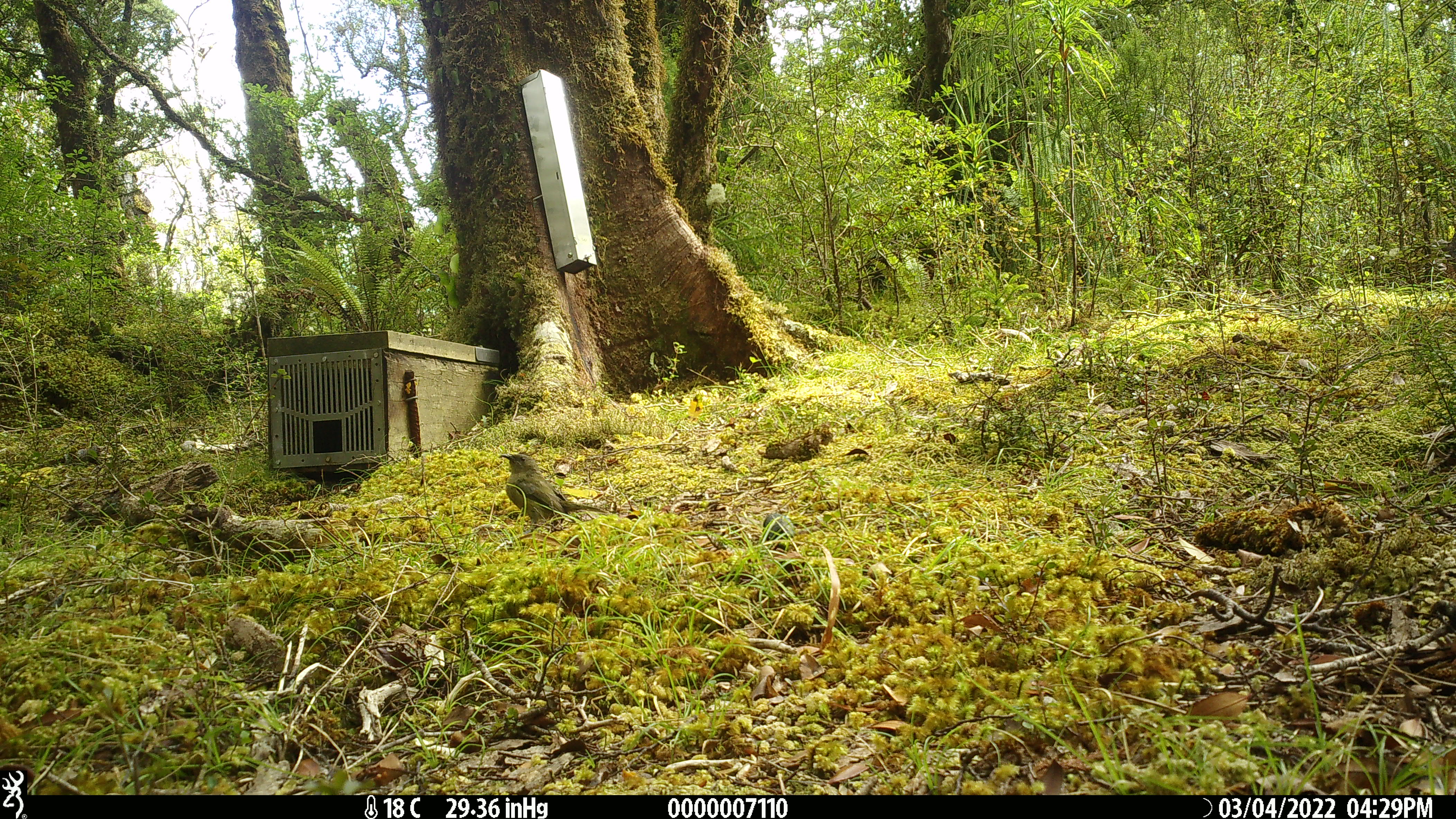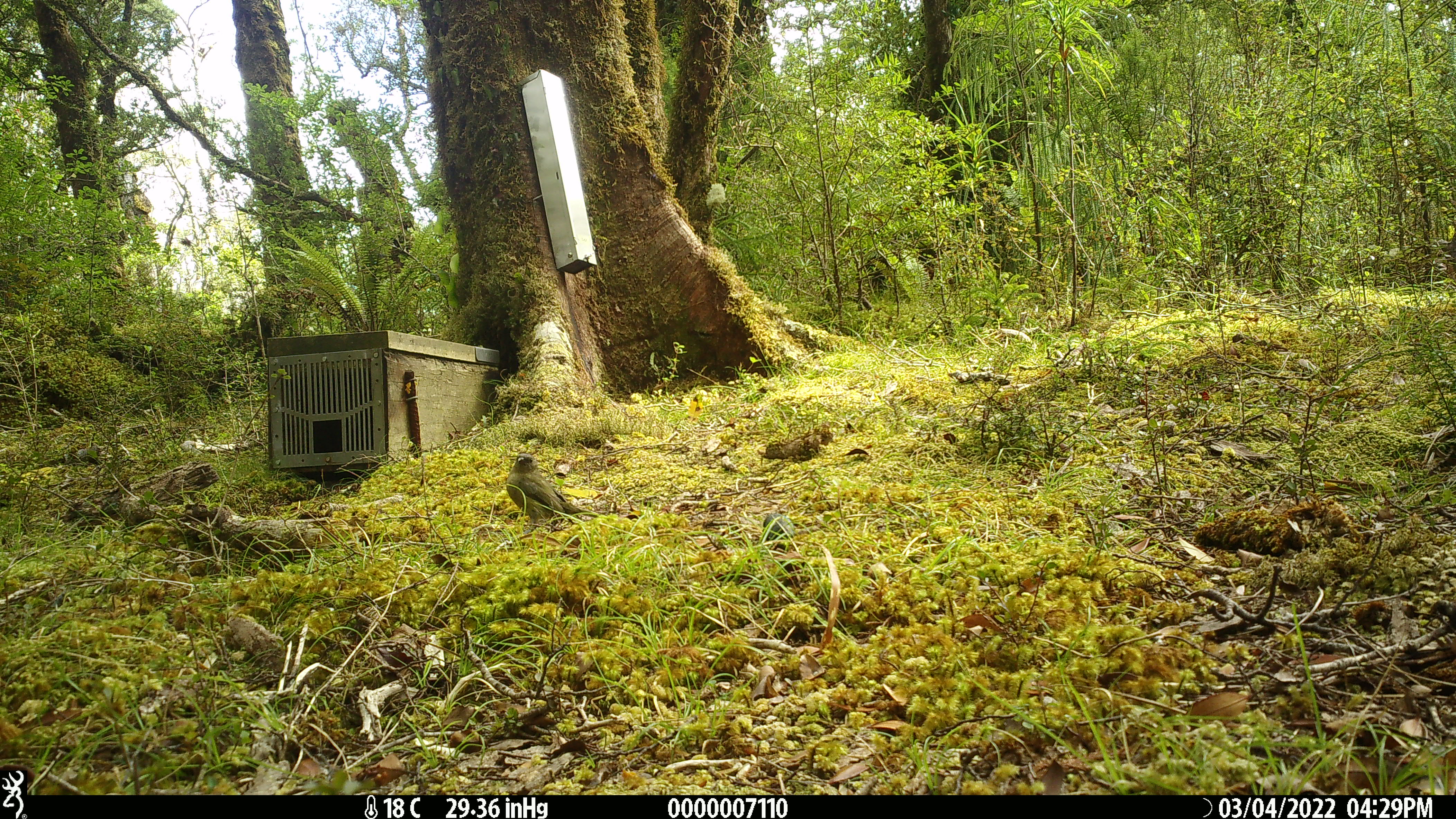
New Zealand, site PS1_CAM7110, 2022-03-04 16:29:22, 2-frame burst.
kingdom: Animalia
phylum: Chordata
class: Aves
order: Passeriformes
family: Meliphagidae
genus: Anthornis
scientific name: Anthornis melanura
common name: new zealand bellbird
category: bellbird